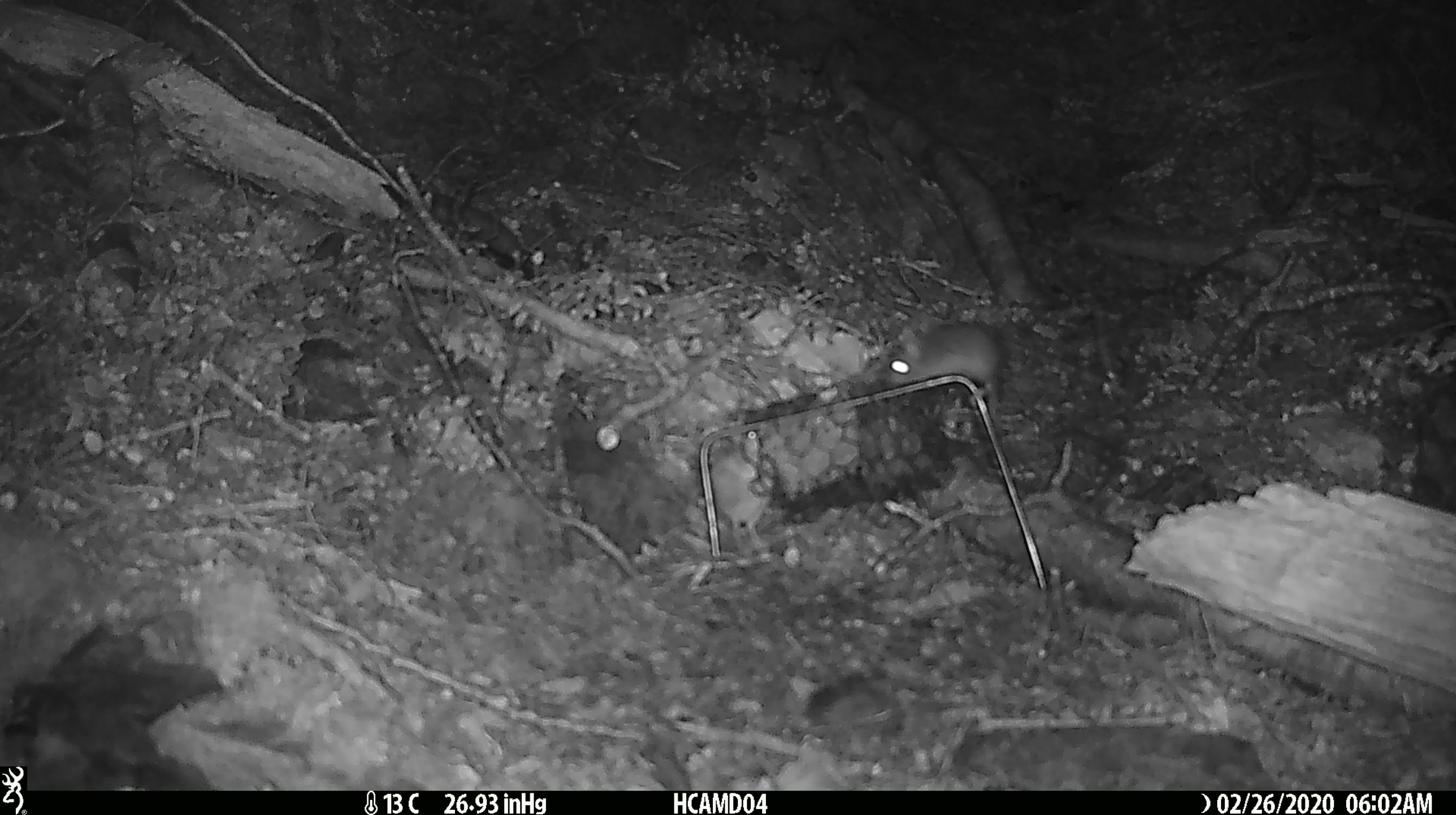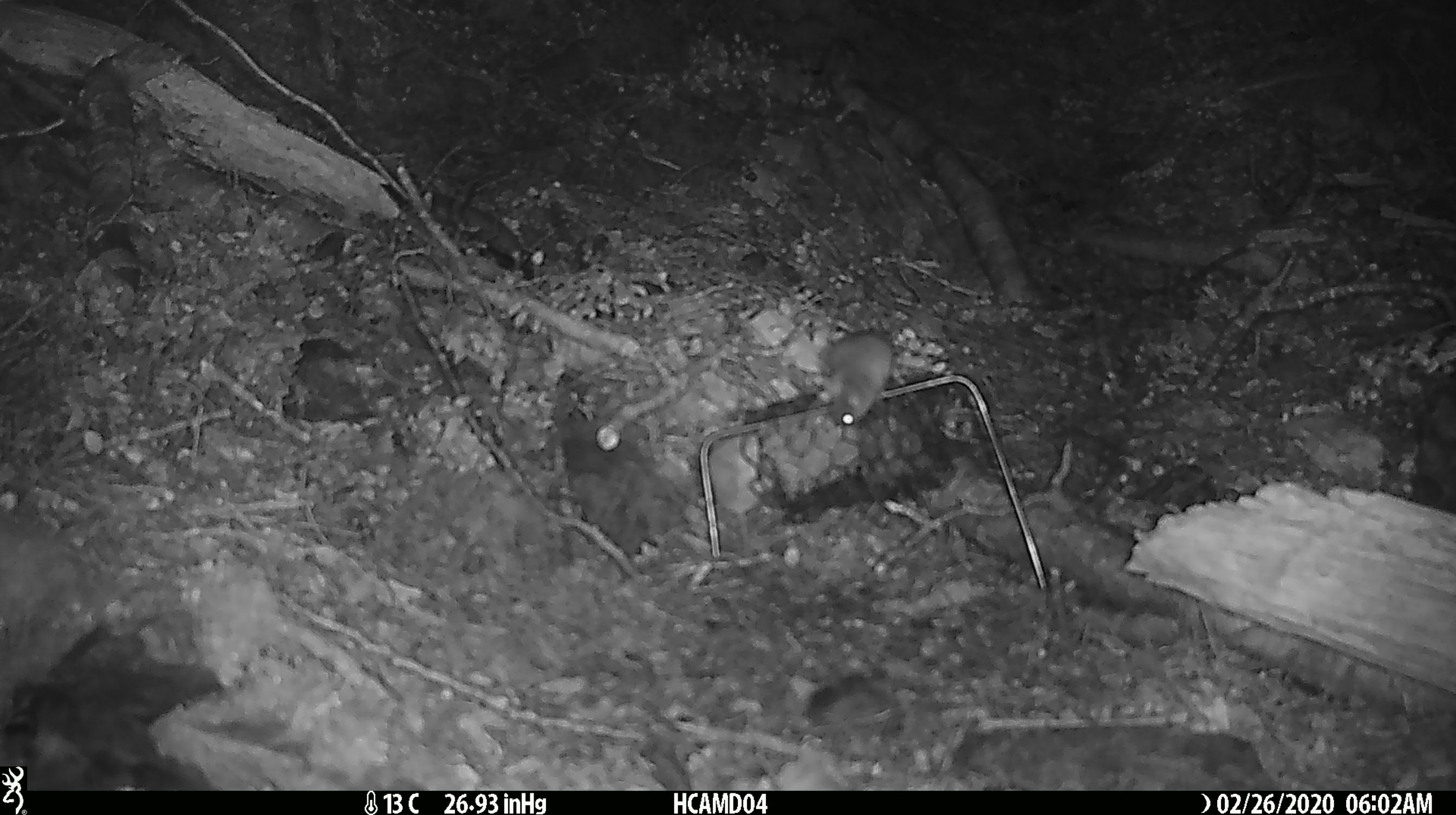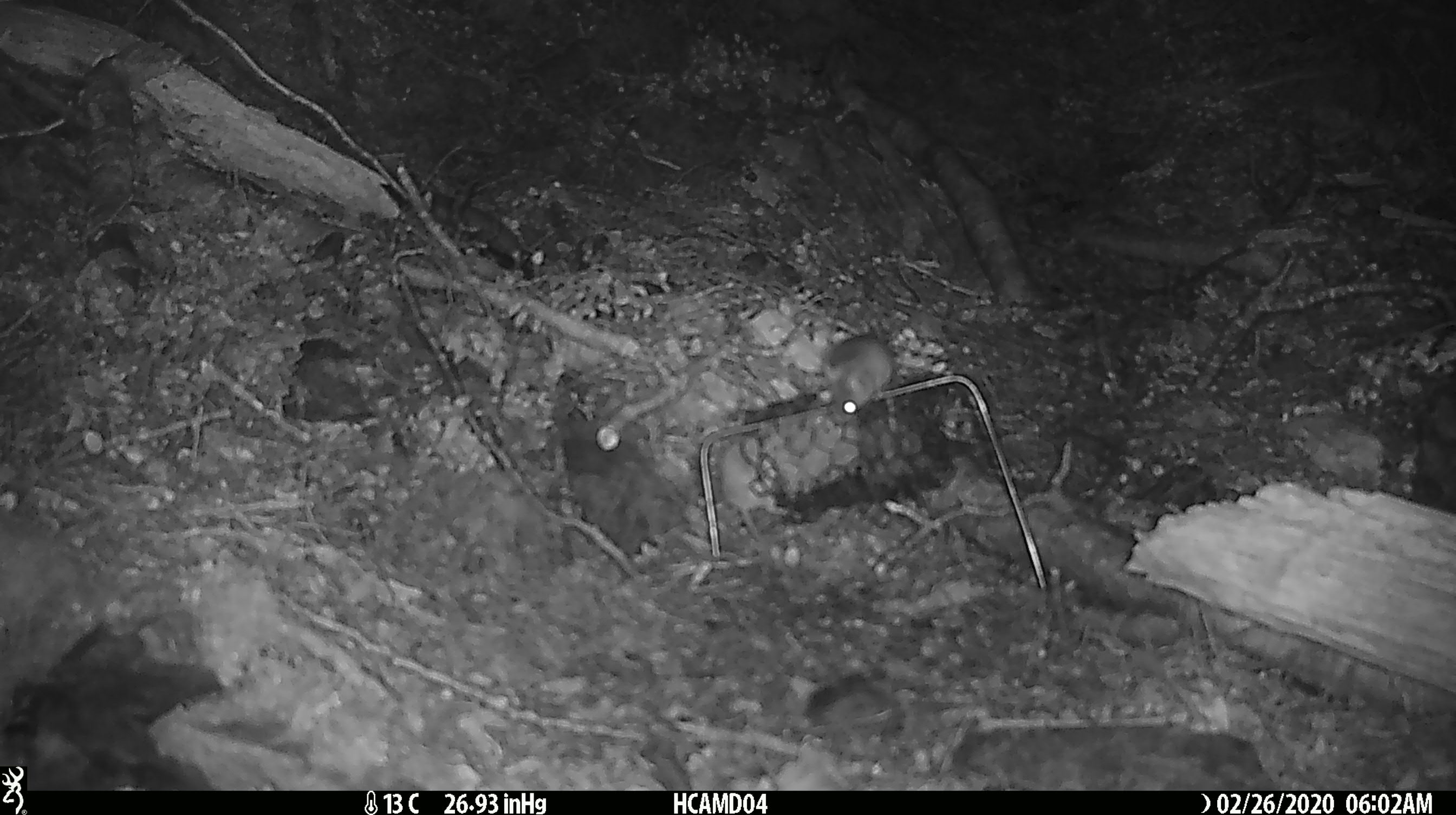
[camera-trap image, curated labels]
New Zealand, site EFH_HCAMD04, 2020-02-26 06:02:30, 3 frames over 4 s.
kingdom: Animalia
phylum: Chordata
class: Mammalia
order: Rodentia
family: Muridae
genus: Mus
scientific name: Mus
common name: mouse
Mouse (Mus).